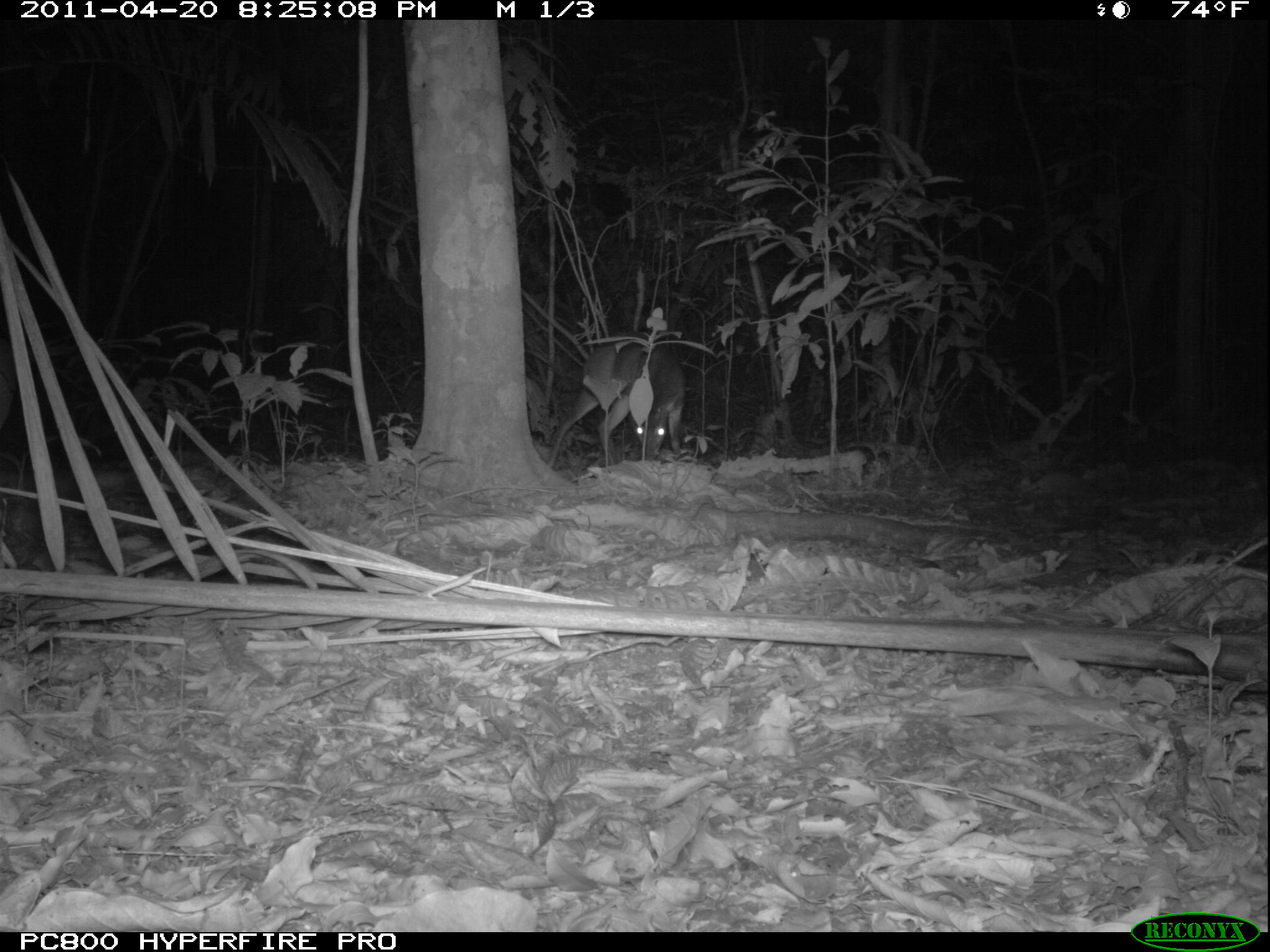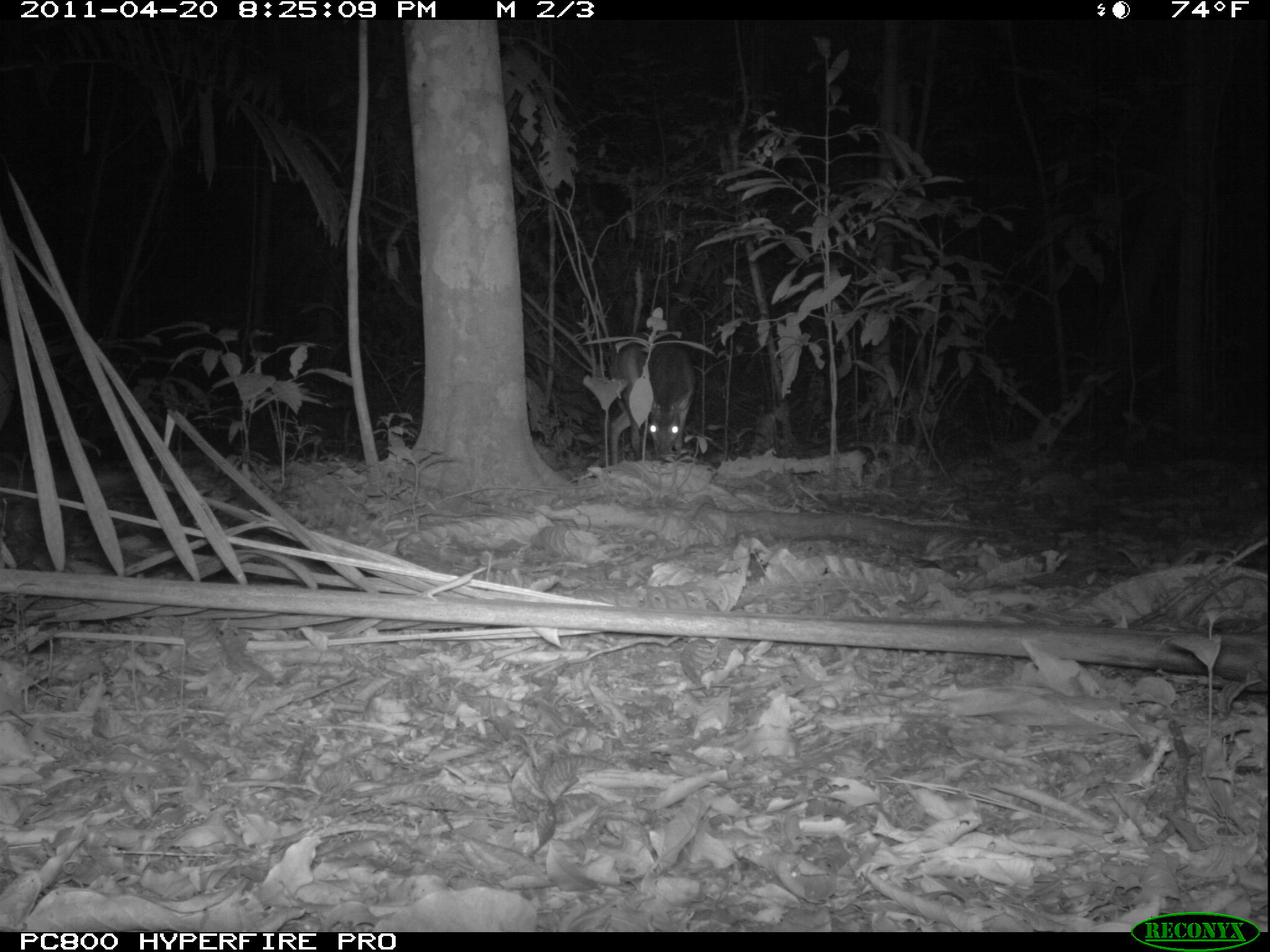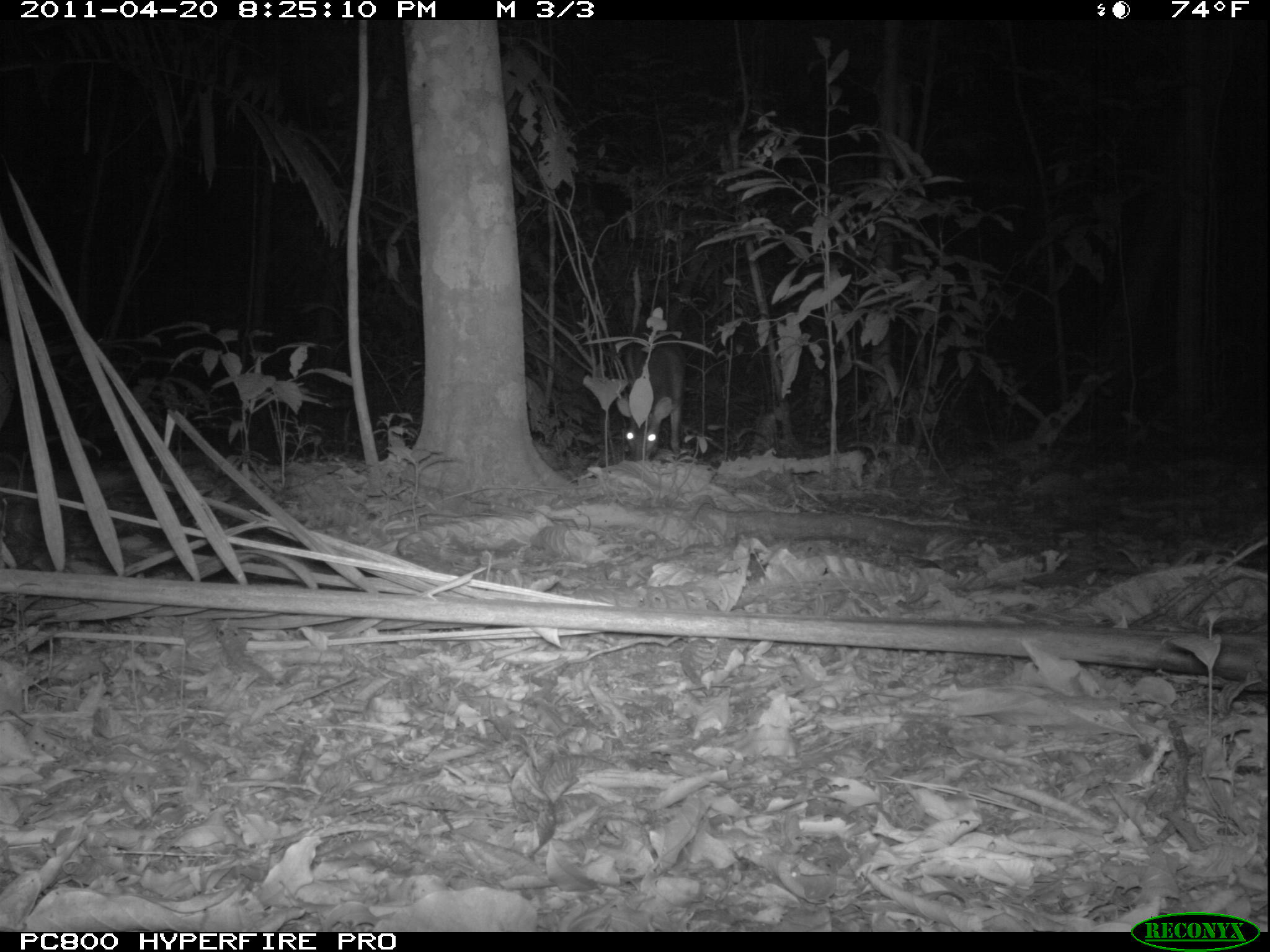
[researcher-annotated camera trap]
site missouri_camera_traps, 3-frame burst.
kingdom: Animalia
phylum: Chordata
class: Mammalia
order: Artiodactyla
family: Cervidae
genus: Mazama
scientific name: Mazama americana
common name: red brocket deer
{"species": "red brocket deer (Mazama americana)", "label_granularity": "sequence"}